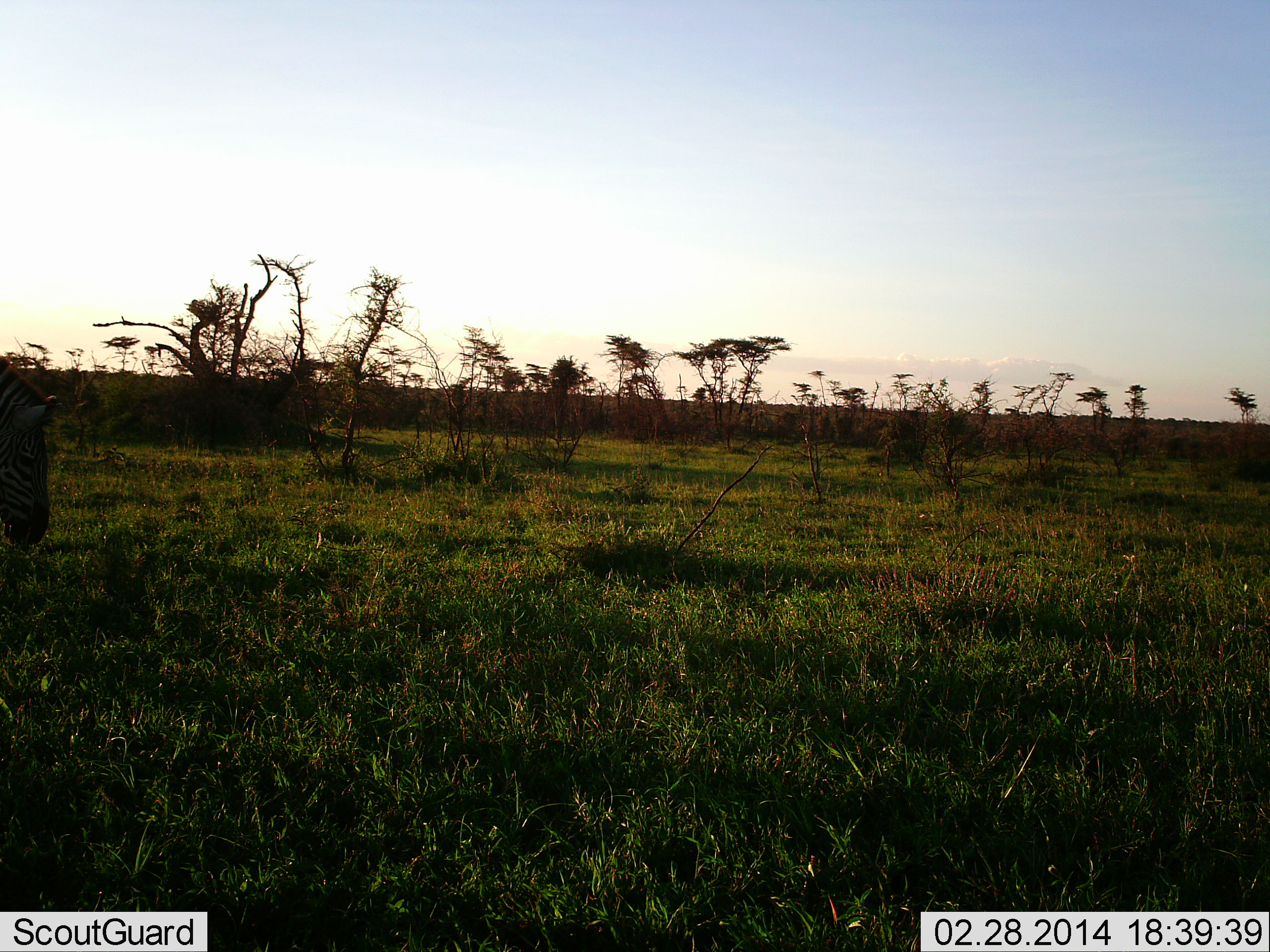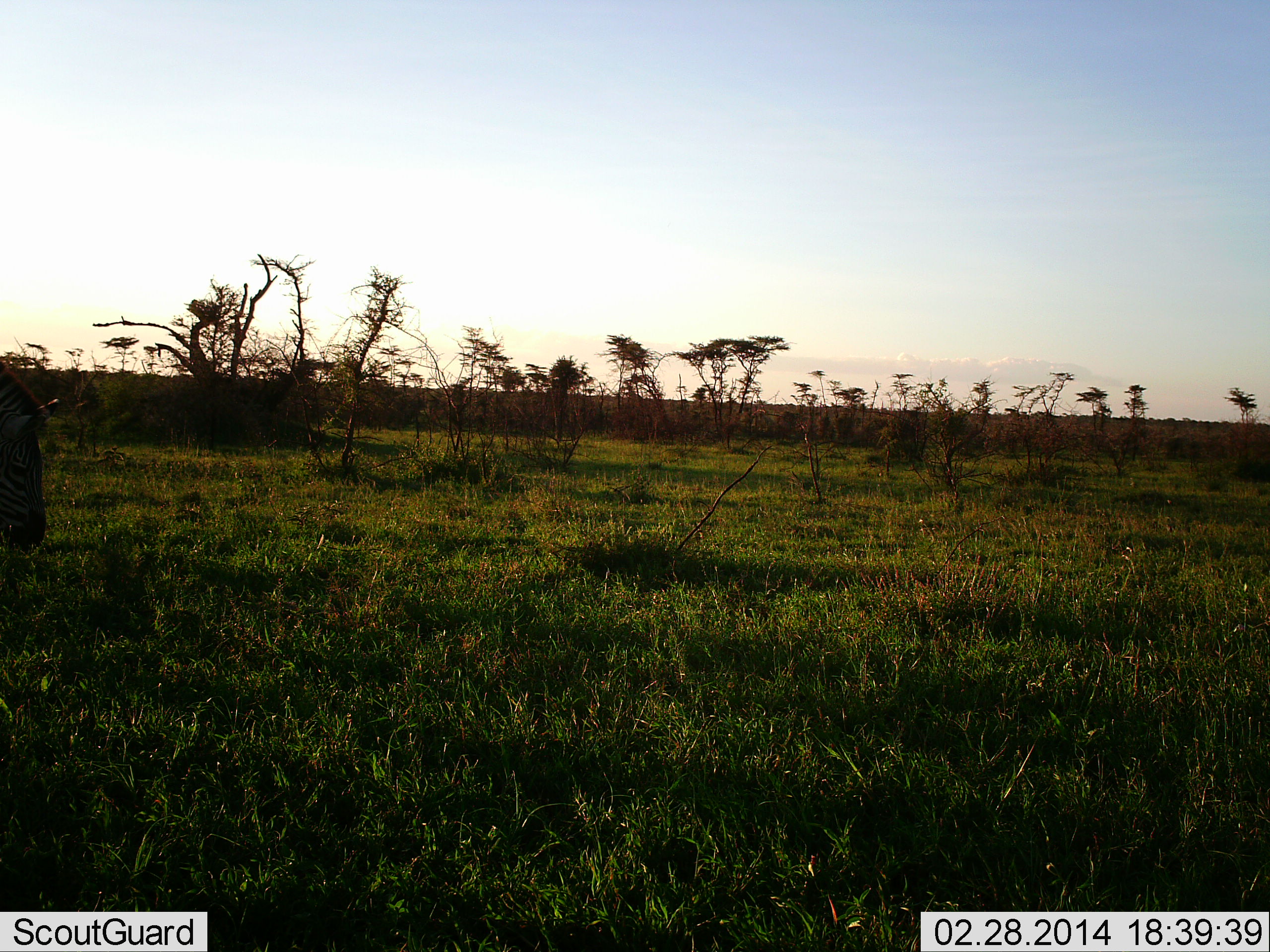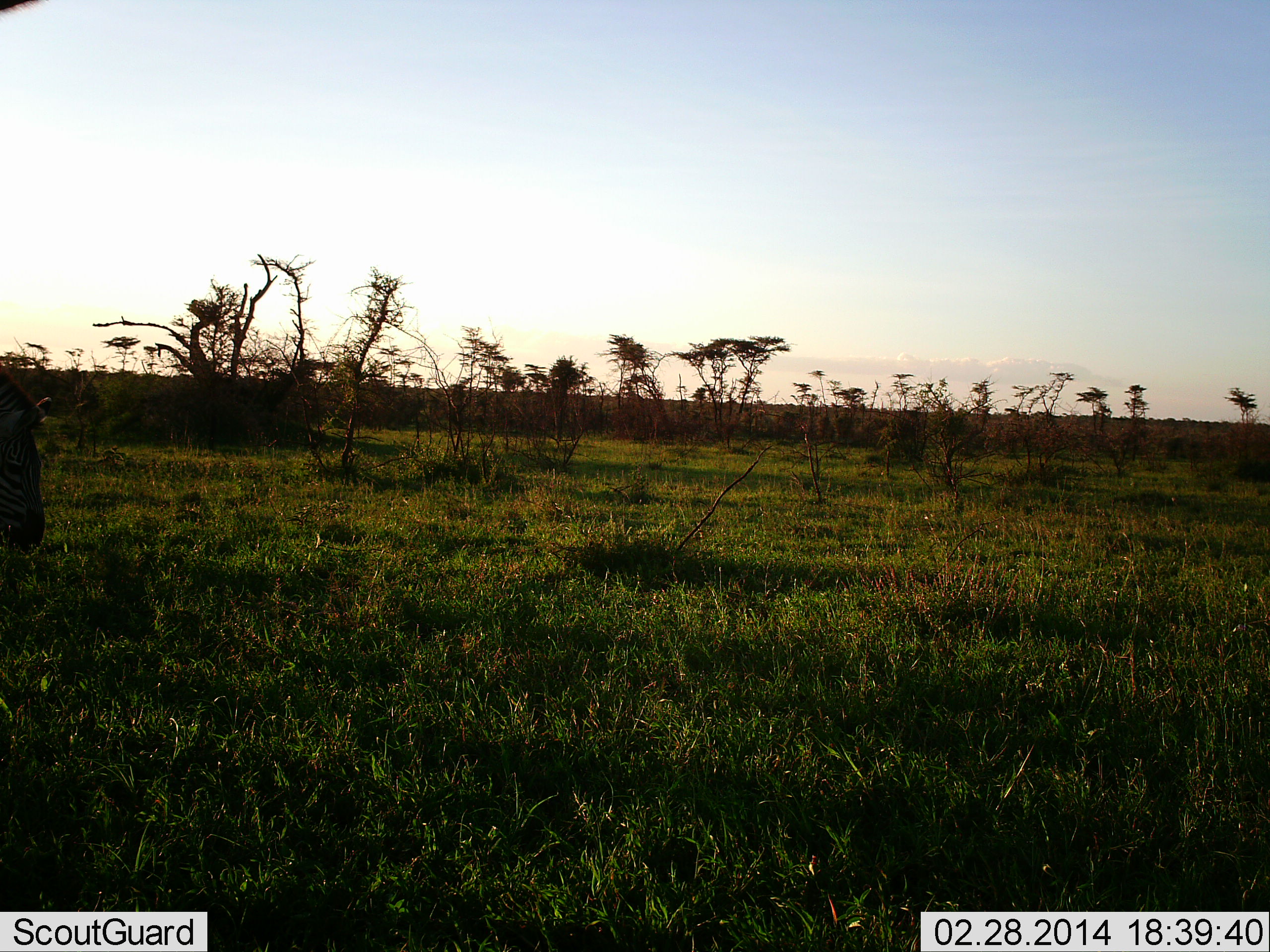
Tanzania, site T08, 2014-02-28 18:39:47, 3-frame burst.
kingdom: Animalia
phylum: Chordata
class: Mammalia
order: Perissodactyla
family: Equidae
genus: Equus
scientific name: Equus quagga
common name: plains zebra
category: zebra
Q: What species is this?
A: Zebra (plains zebra) (Equus quagga).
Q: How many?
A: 1.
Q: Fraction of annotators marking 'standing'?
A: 45%.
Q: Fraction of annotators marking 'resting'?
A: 0%.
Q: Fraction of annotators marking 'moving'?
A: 6%.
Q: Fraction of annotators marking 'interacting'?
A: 0%.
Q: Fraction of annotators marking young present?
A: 0%.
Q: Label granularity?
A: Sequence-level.